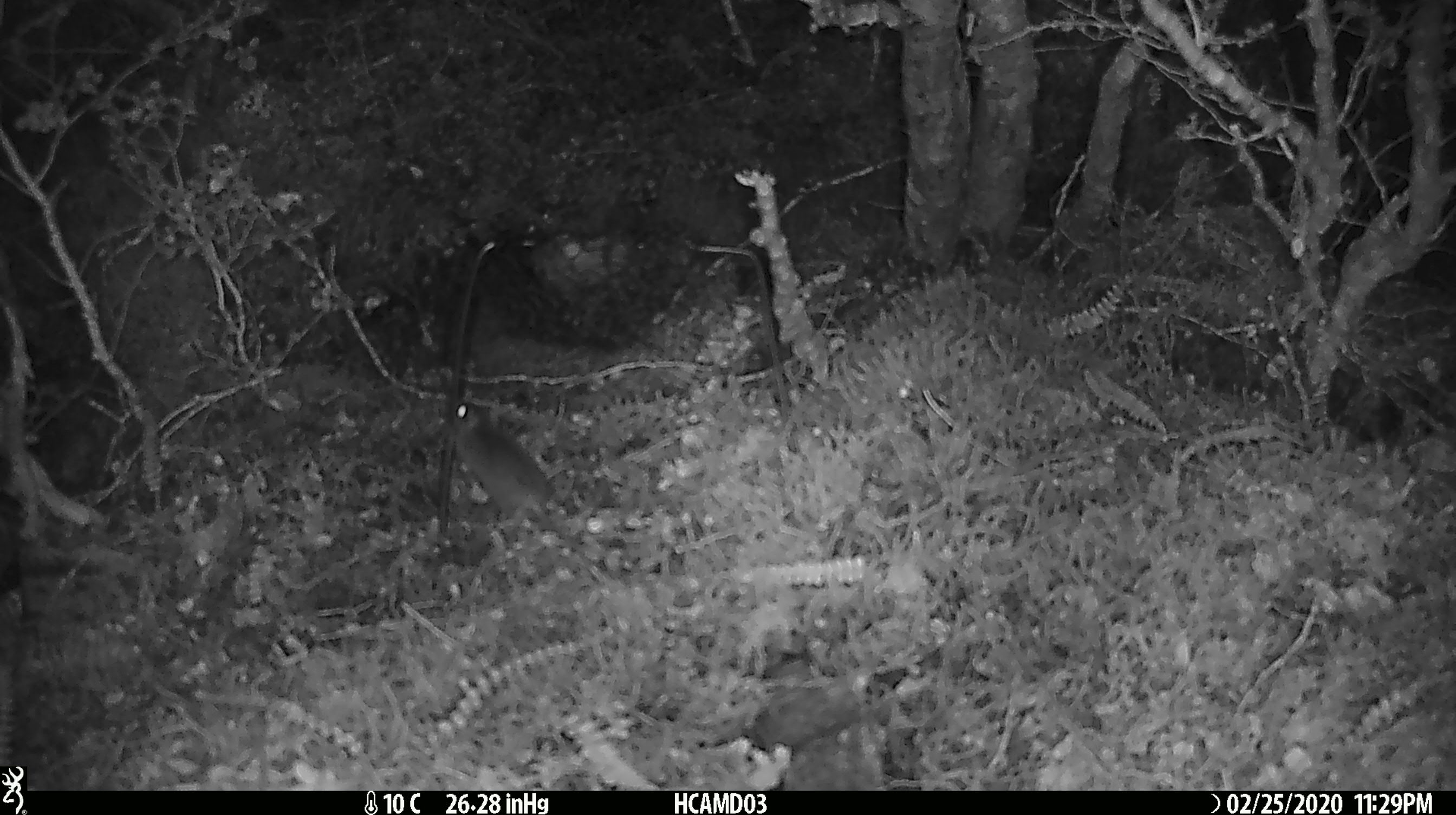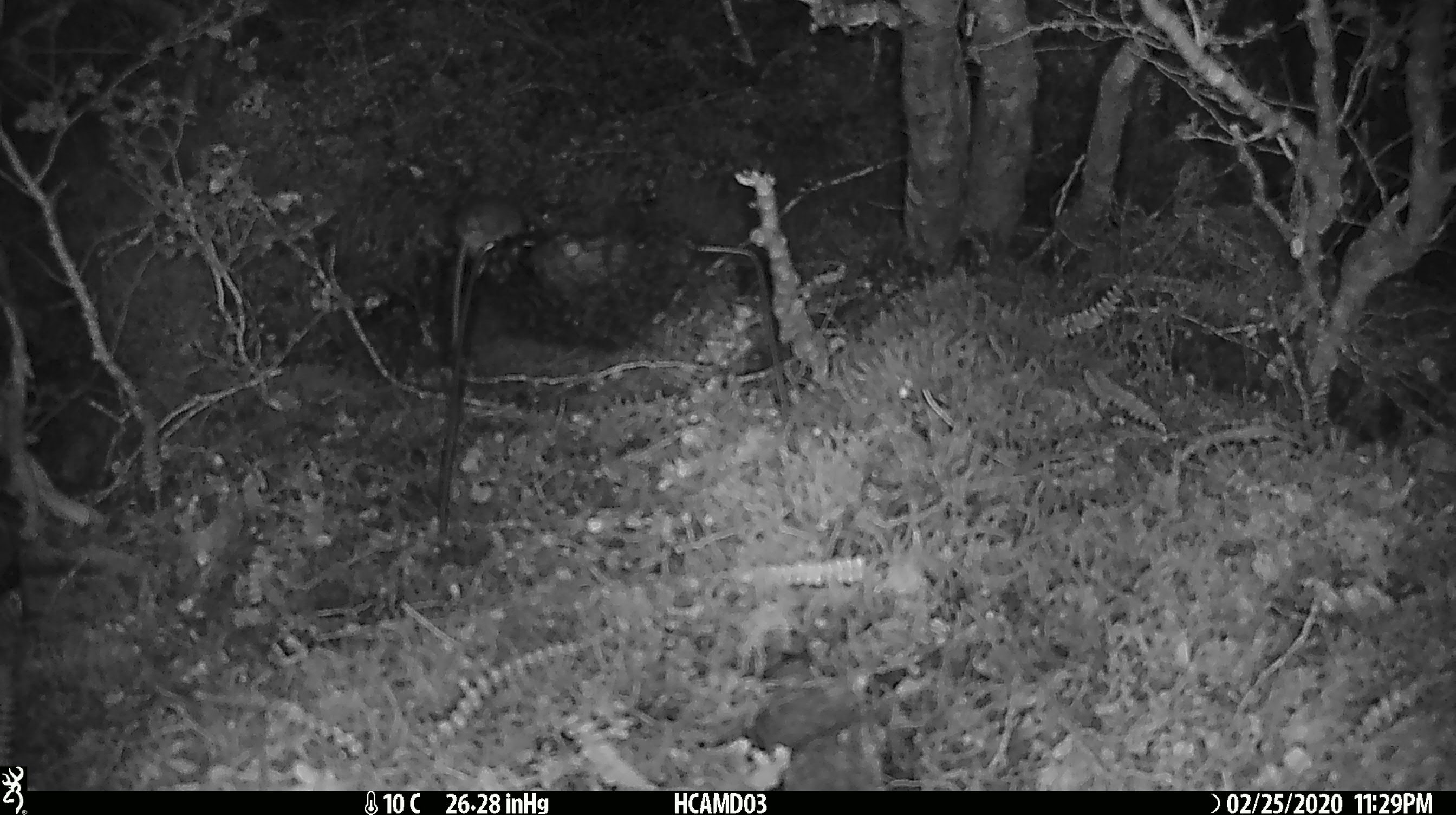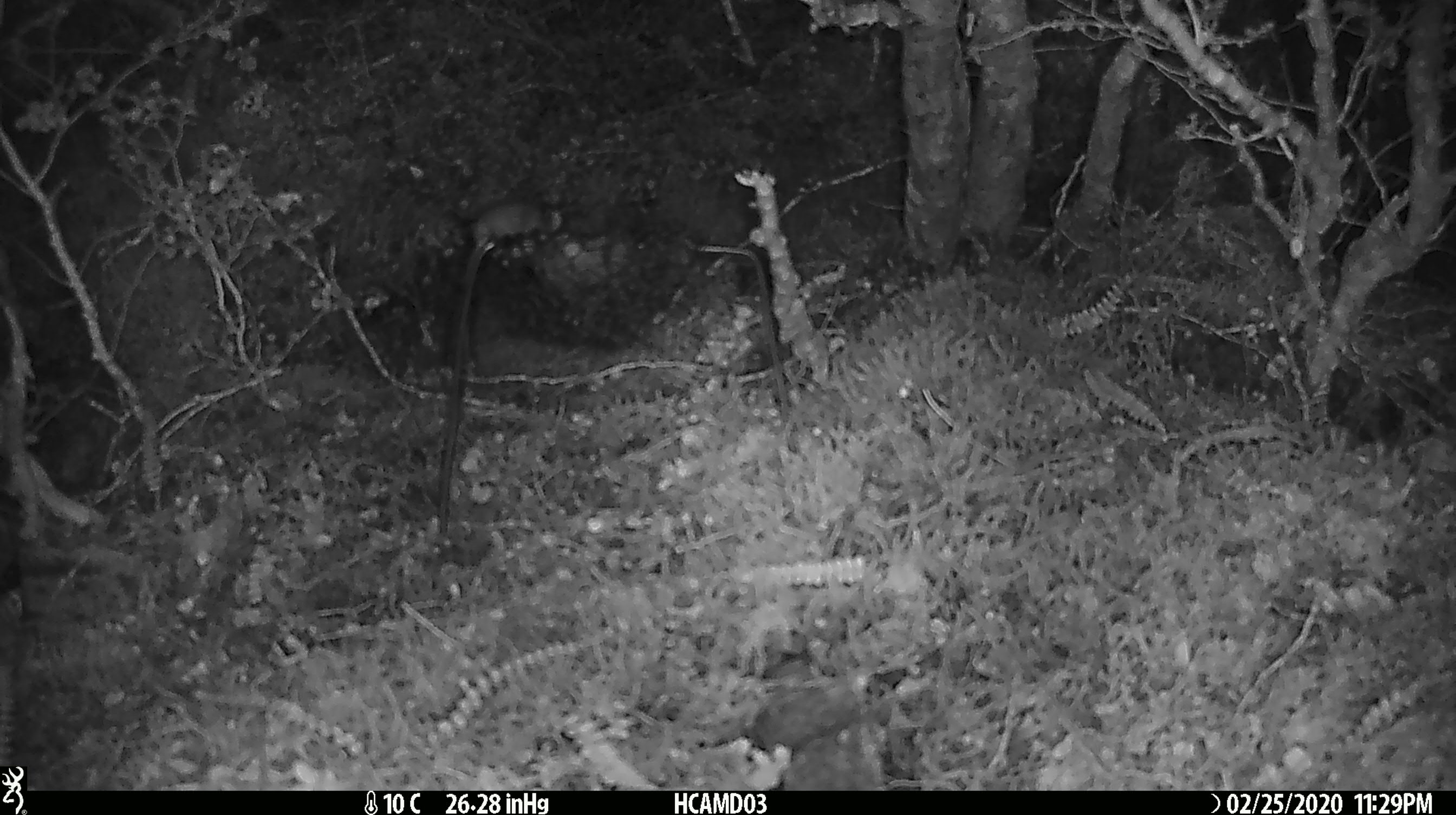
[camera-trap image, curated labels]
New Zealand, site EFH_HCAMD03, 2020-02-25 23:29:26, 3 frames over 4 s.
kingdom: Animalia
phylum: Chordata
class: Mammalia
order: Rodentia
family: Muridae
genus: Mus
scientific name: Mus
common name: mouse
Mouse (Mus).